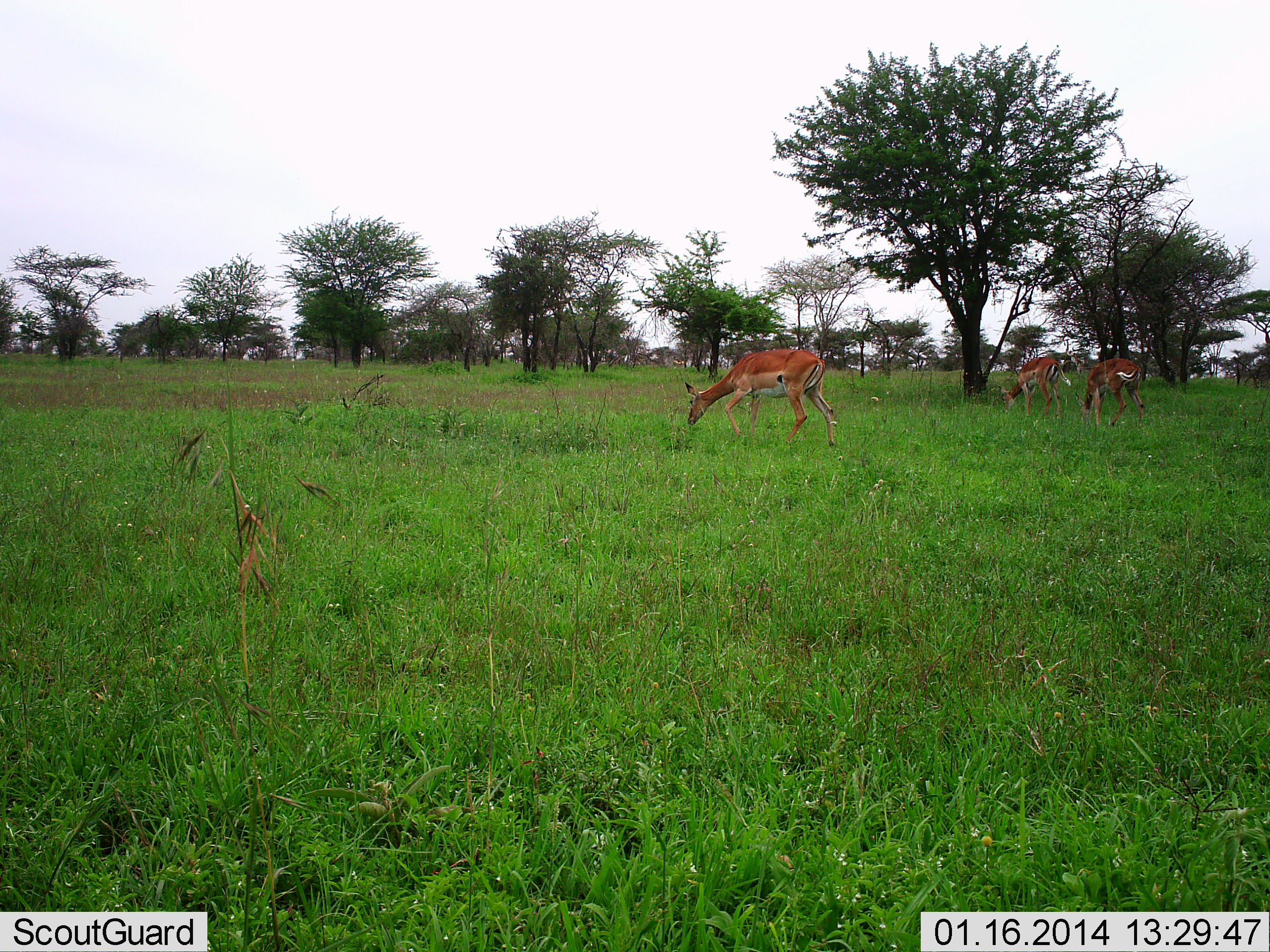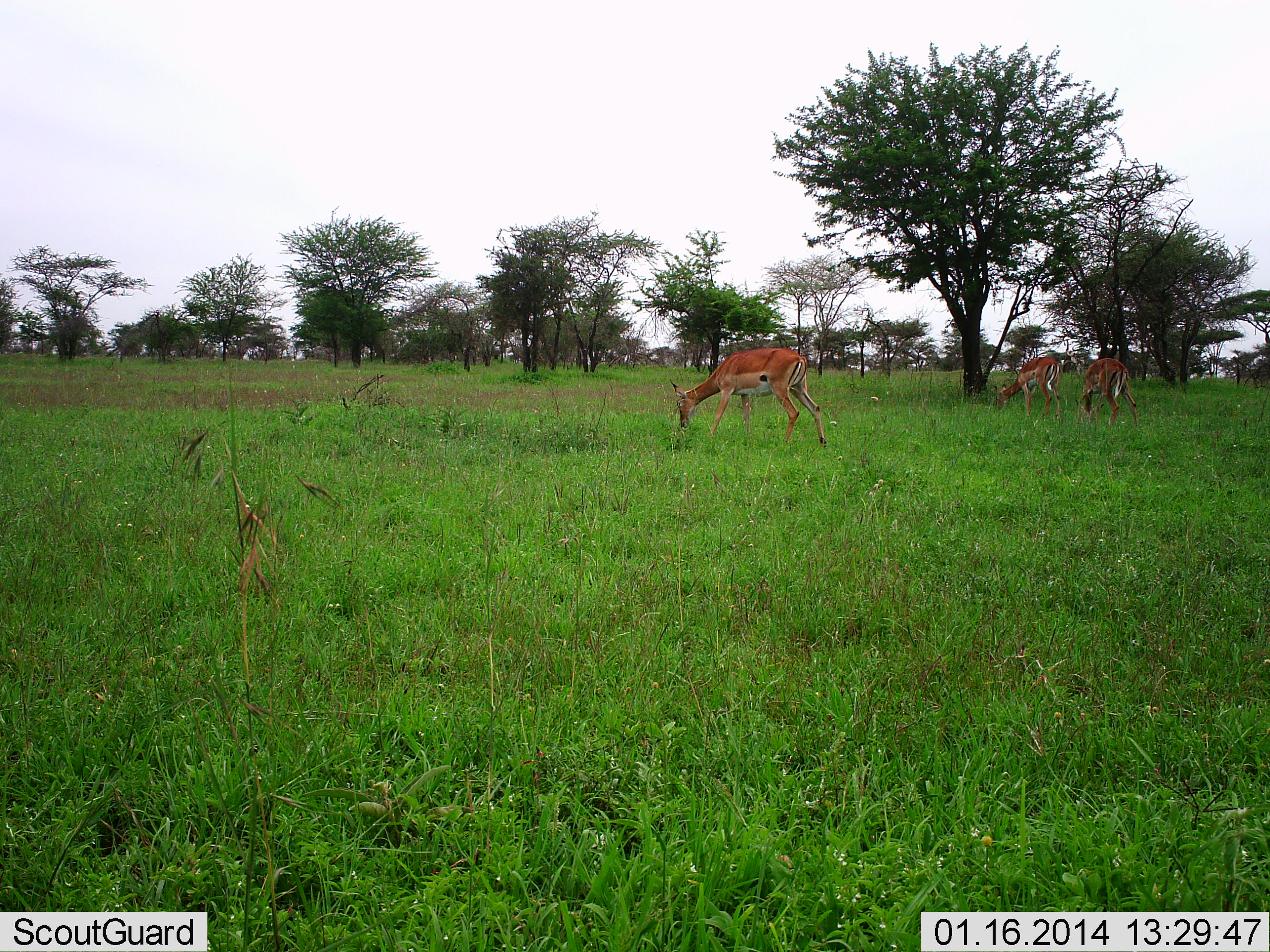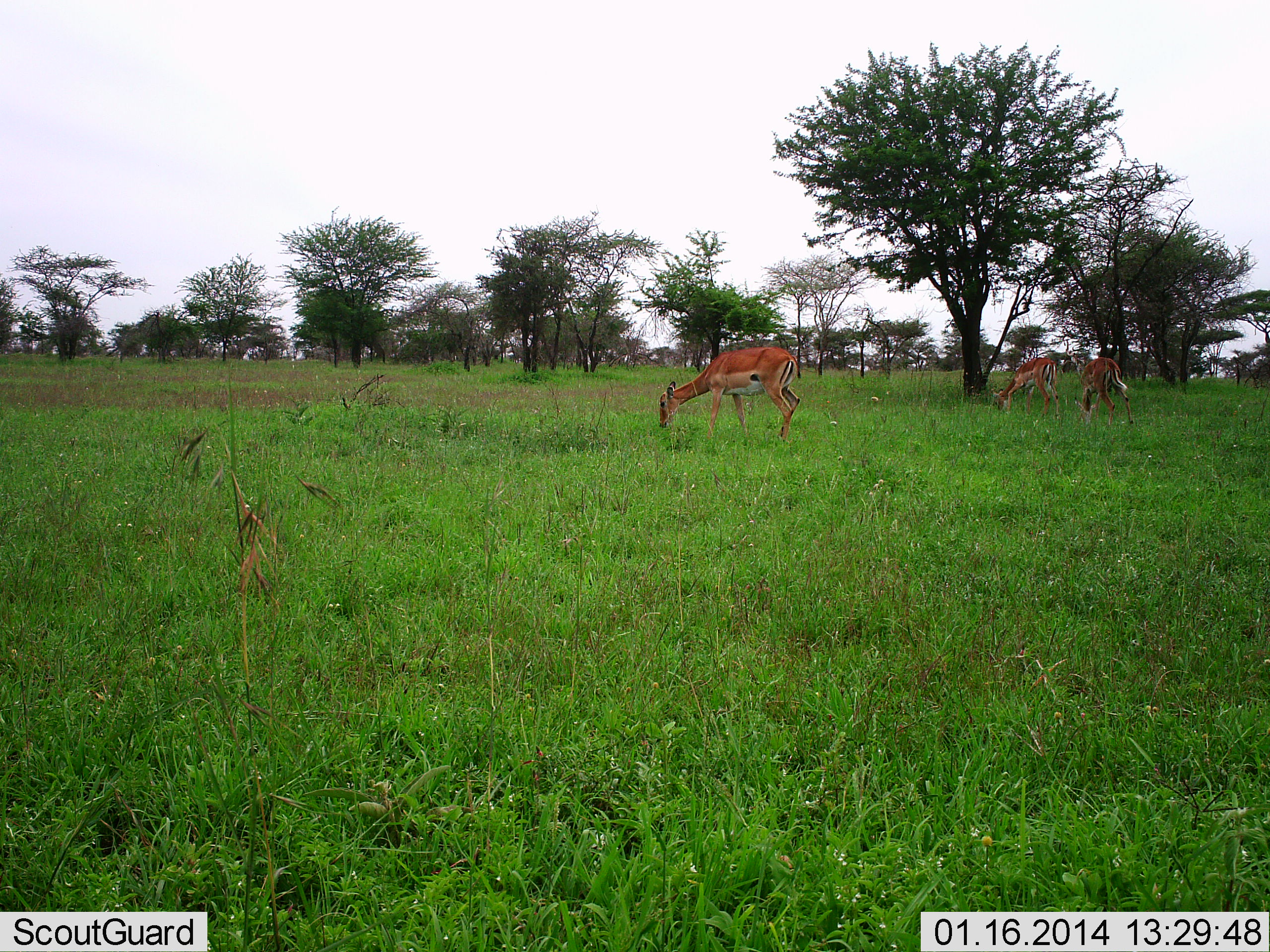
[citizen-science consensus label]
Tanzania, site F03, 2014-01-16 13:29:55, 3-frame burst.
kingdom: Animalia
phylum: Chordata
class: Mammalia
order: Artiodactyla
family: Bovidae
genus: Aepyceros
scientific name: Aepyceros melampus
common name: impala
Impala (Aepyceros melampus), count 3. Behavior (volunteer vote fractions): standing 23%, resting 4%, moving 12%, interacting 0%. Young present (vote fraction): 0%. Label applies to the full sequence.